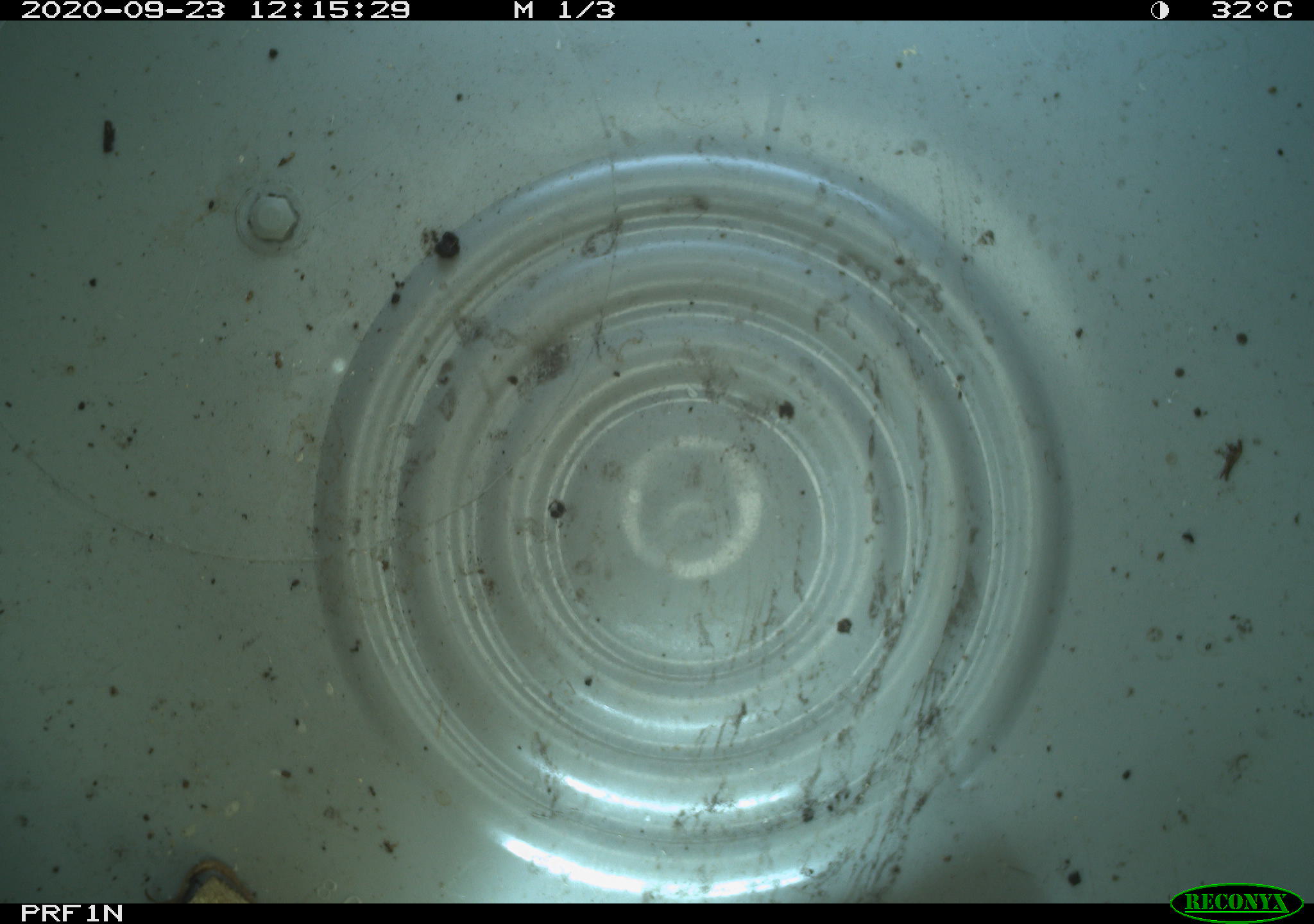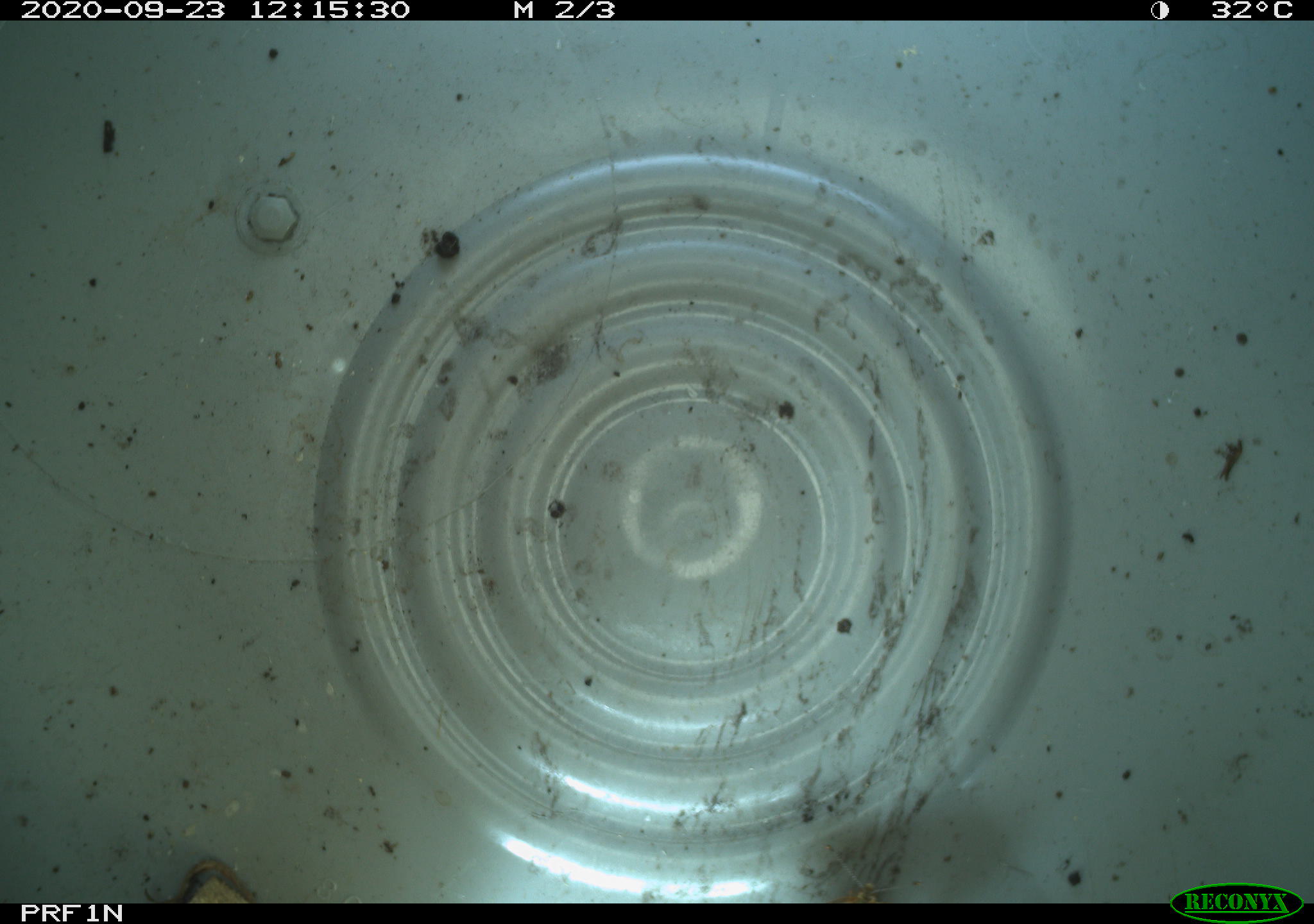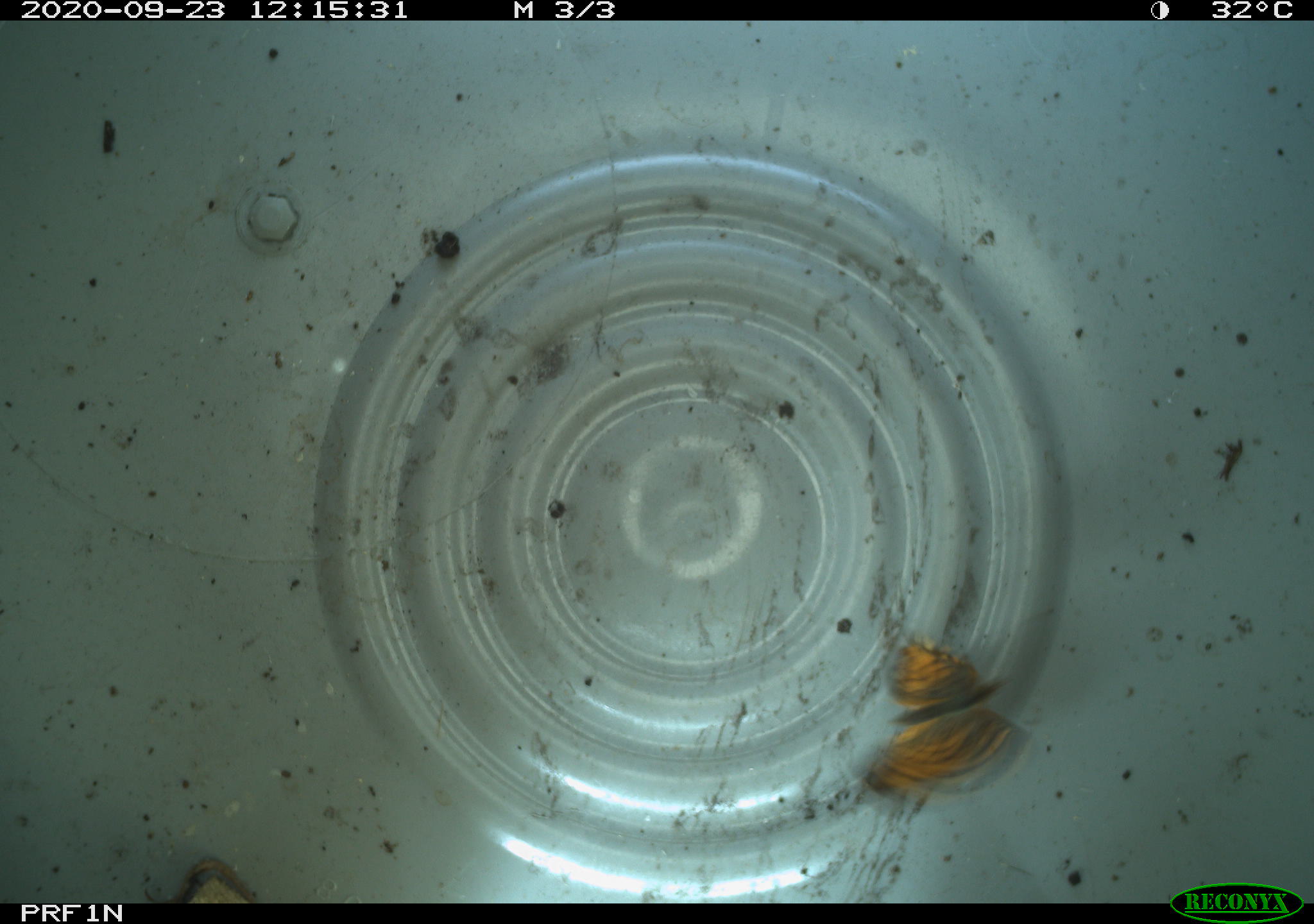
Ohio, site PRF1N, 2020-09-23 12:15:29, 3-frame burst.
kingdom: Animalia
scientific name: Animalia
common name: animal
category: invertebrate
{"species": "invertebrate (animal) (Animalia)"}